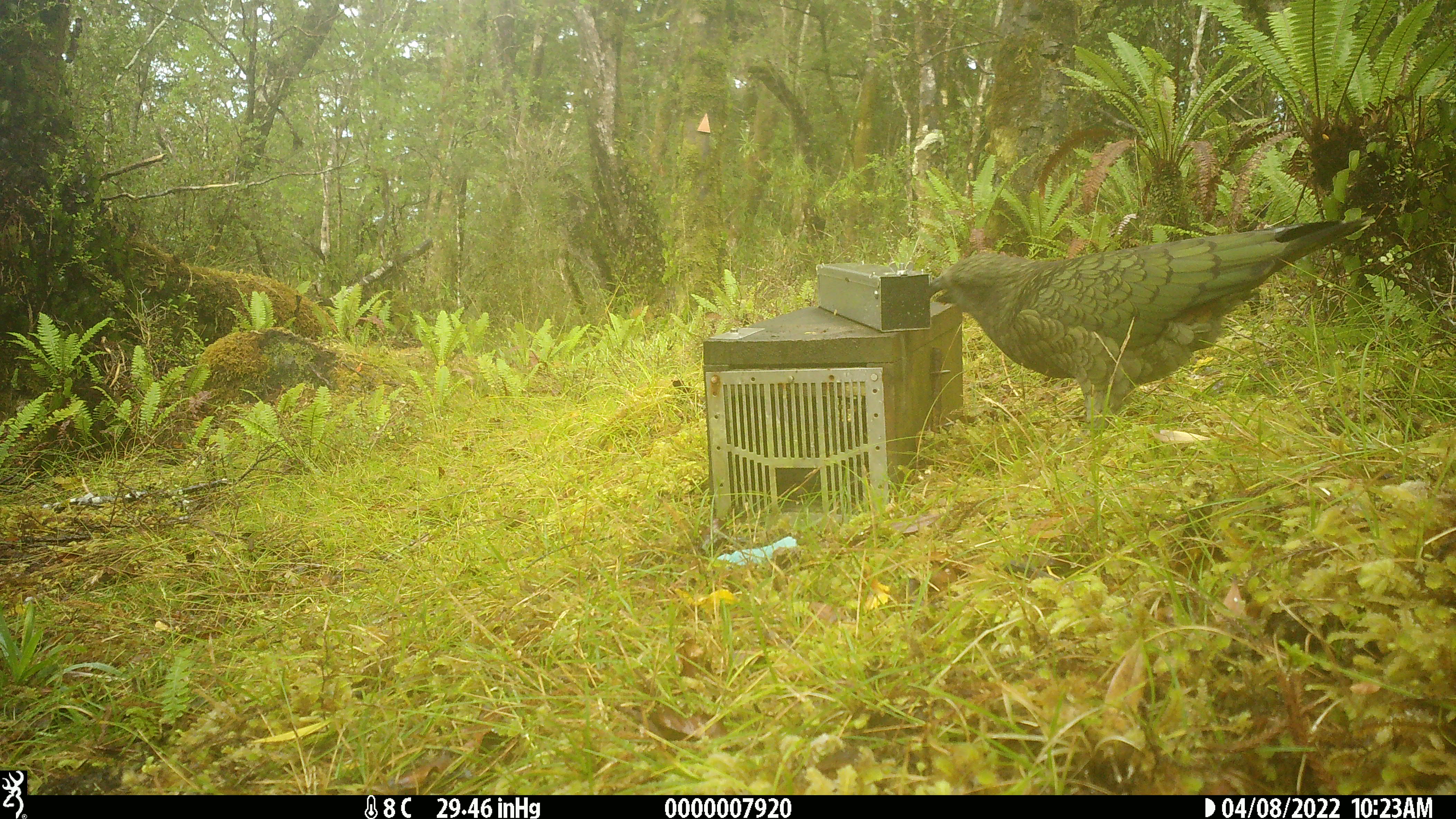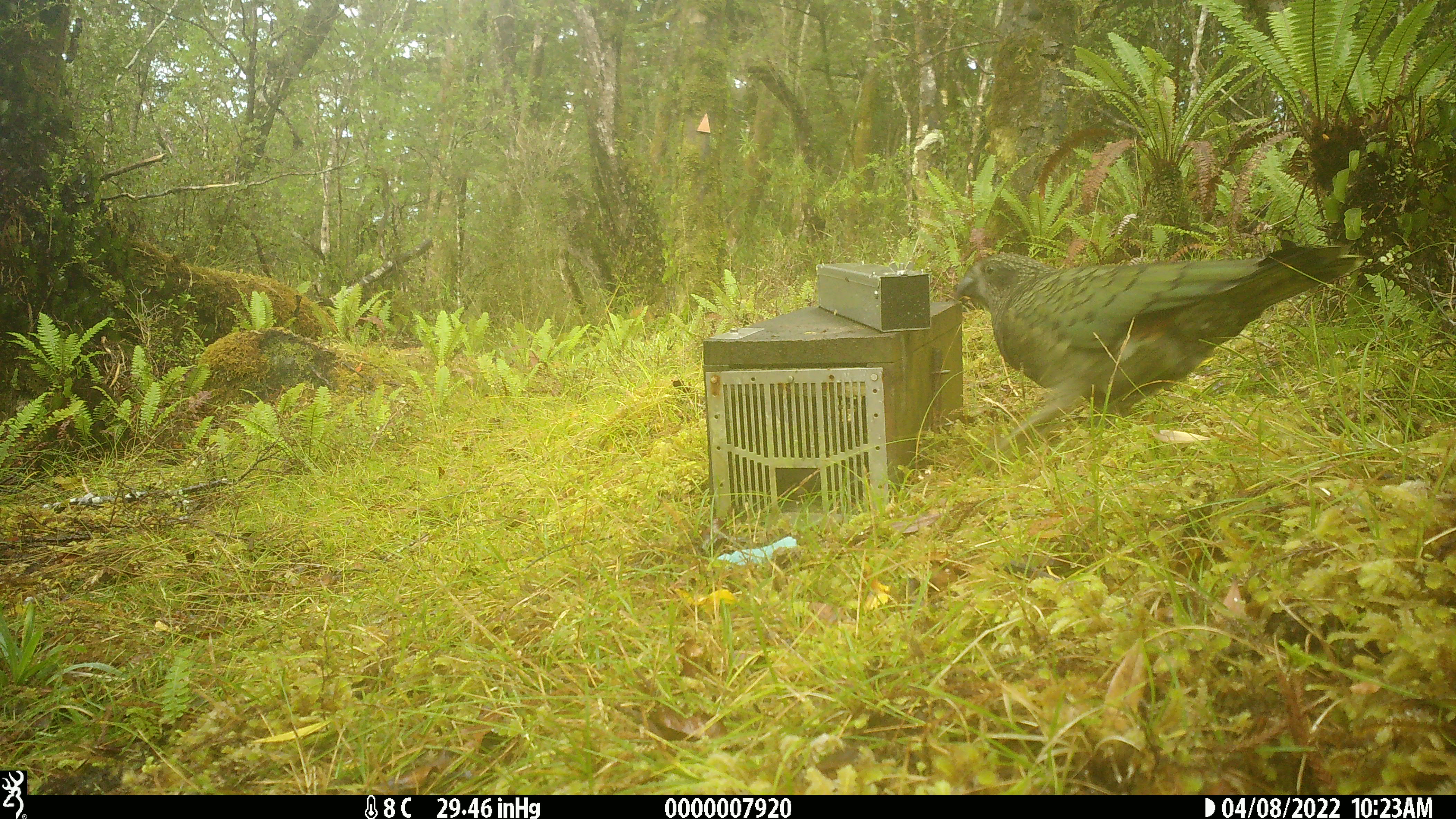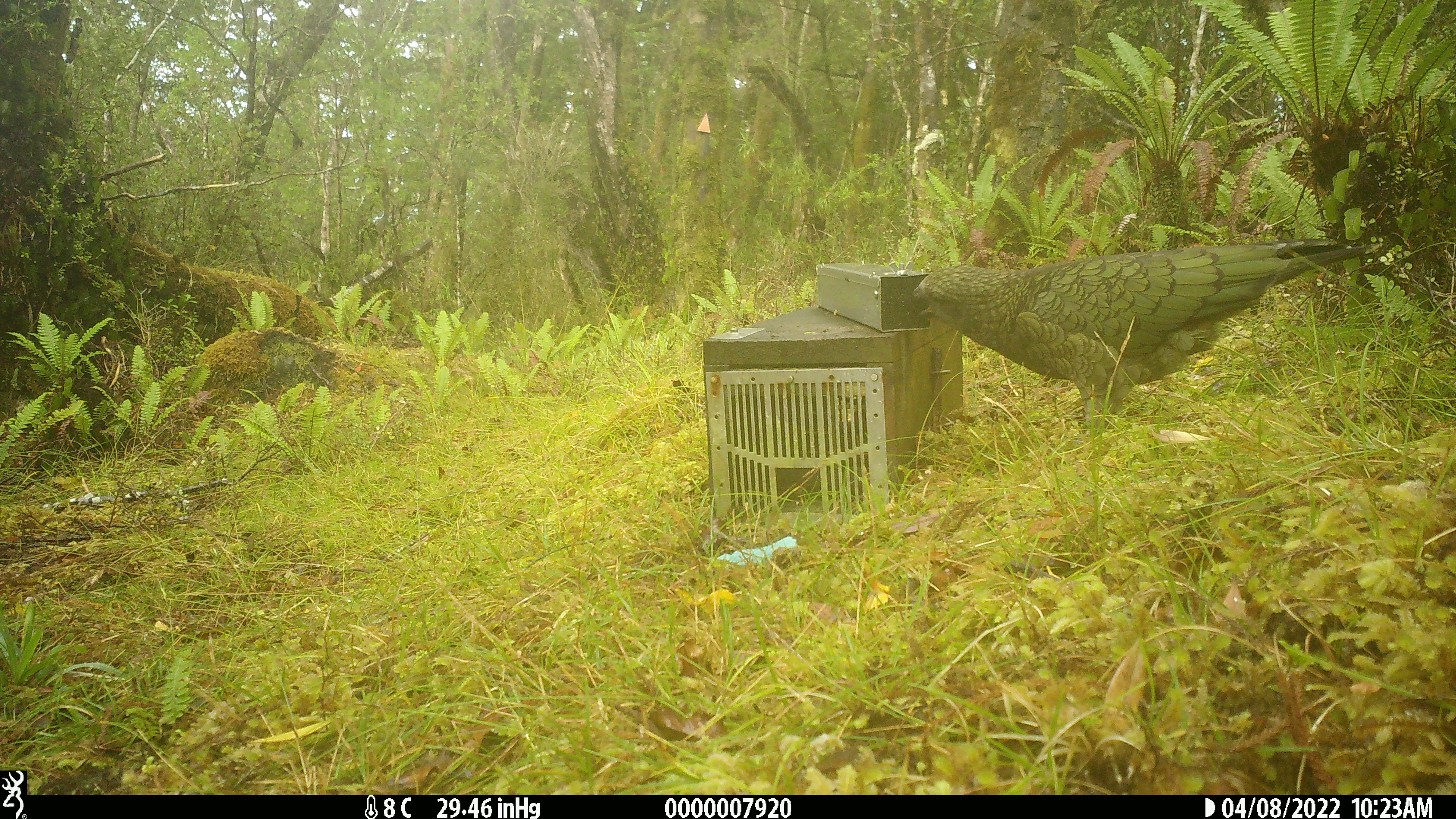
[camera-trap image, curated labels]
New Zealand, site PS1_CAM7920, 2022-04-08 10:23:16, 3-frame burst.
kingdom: Animalia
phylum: Chordata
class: Aves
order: Psittaciformes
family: Strigopidae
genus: Nestor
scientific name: Nestor notabilis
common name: kea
Kea (Nestor notabilis).